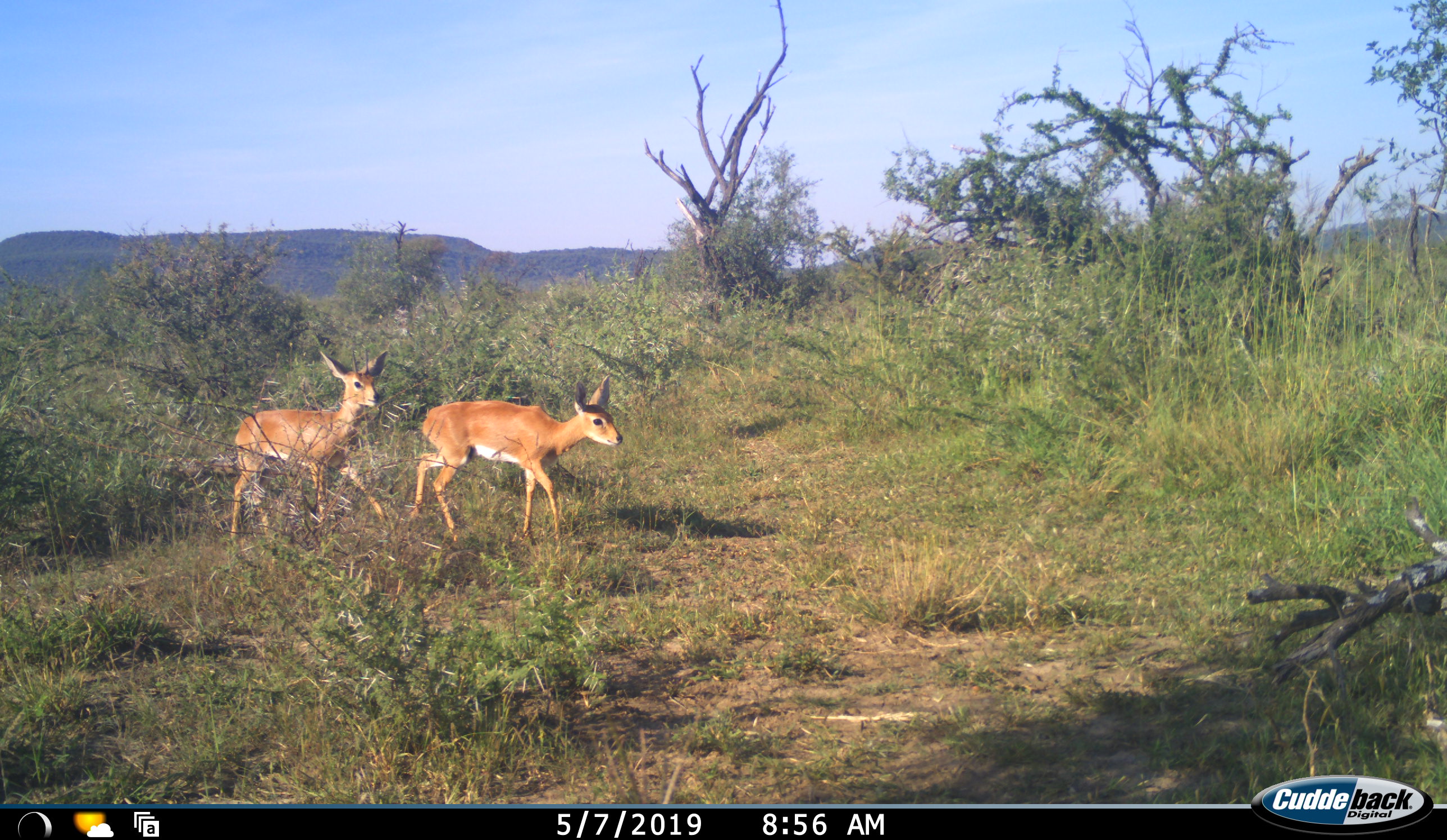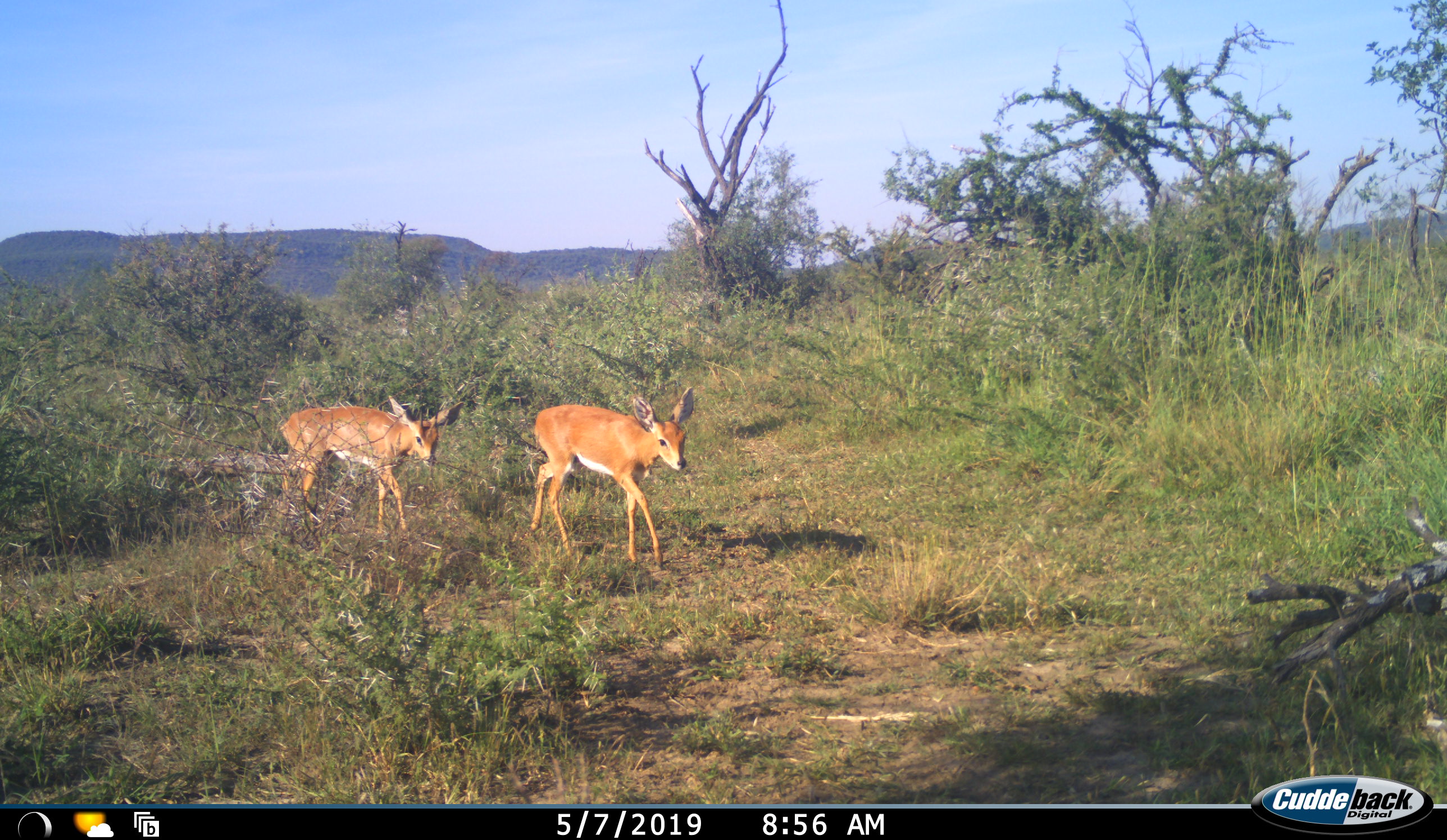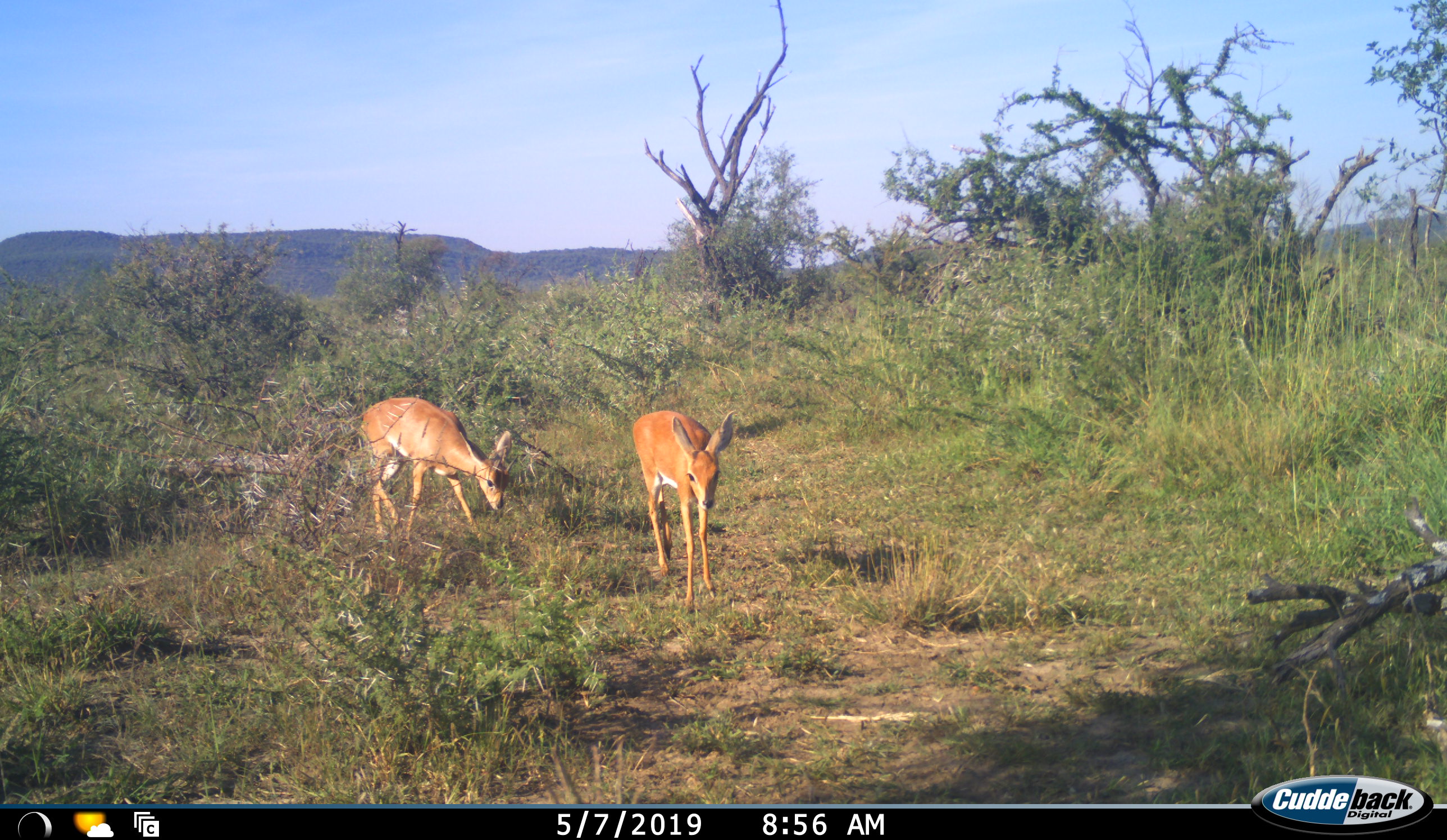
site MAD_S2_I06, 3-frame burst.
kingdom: Animalia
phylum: Chordata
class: Mammalia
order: Artiodactyla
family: Bovidae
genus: Raphicerus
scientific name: Raphicerus campestris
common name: steenbok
Steenbok (Raphicerus campestris), count 2. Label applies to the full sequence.